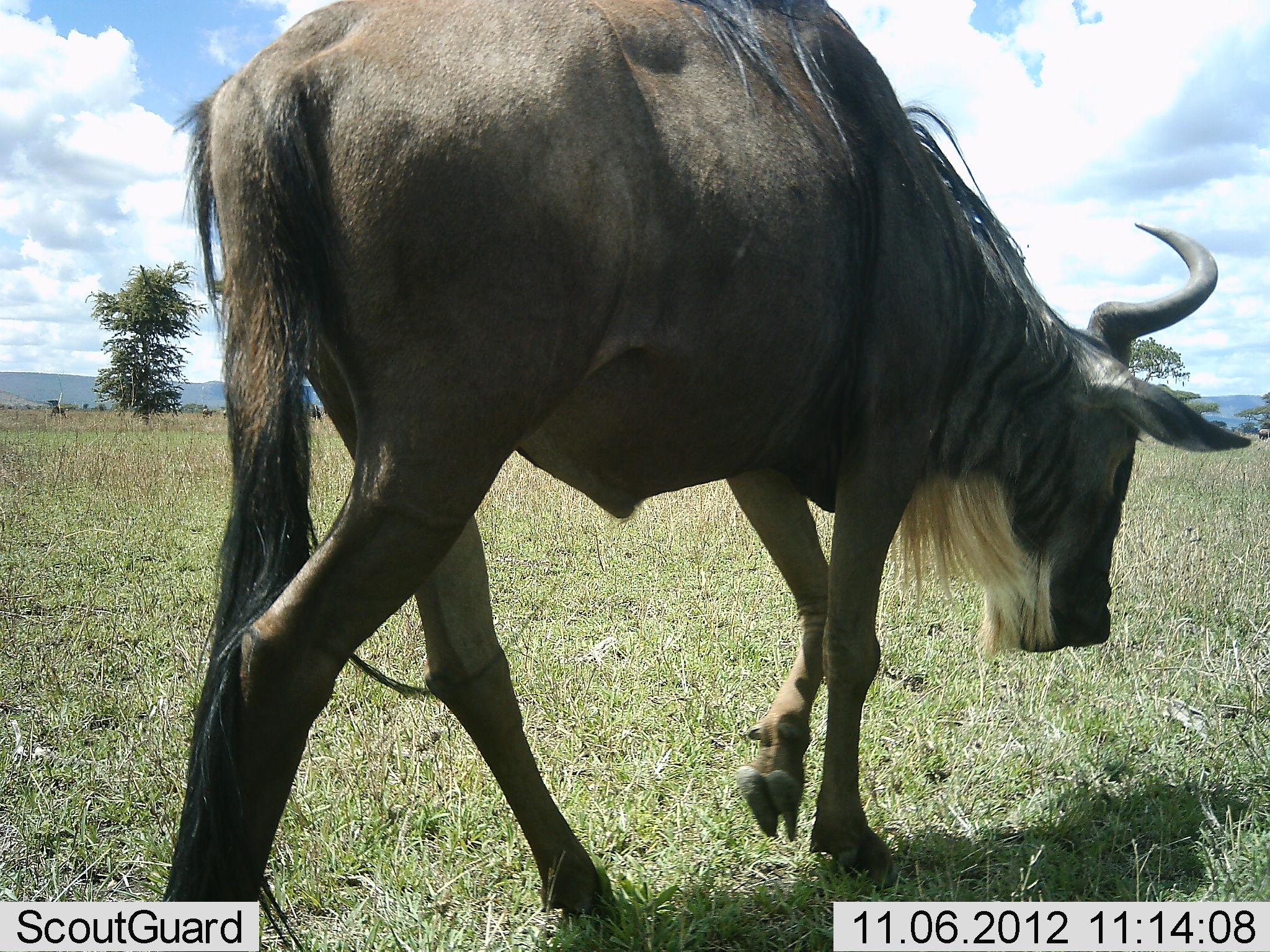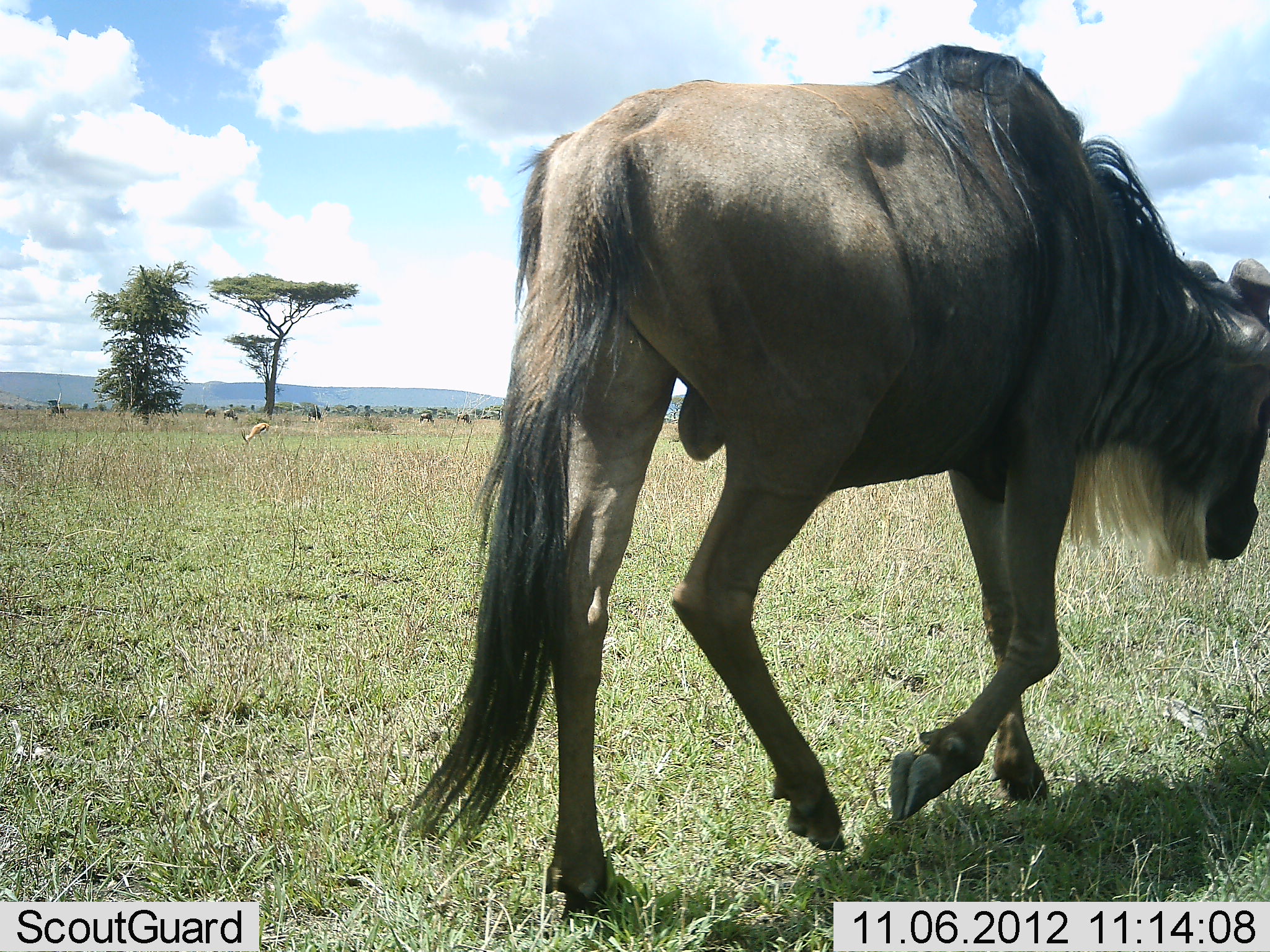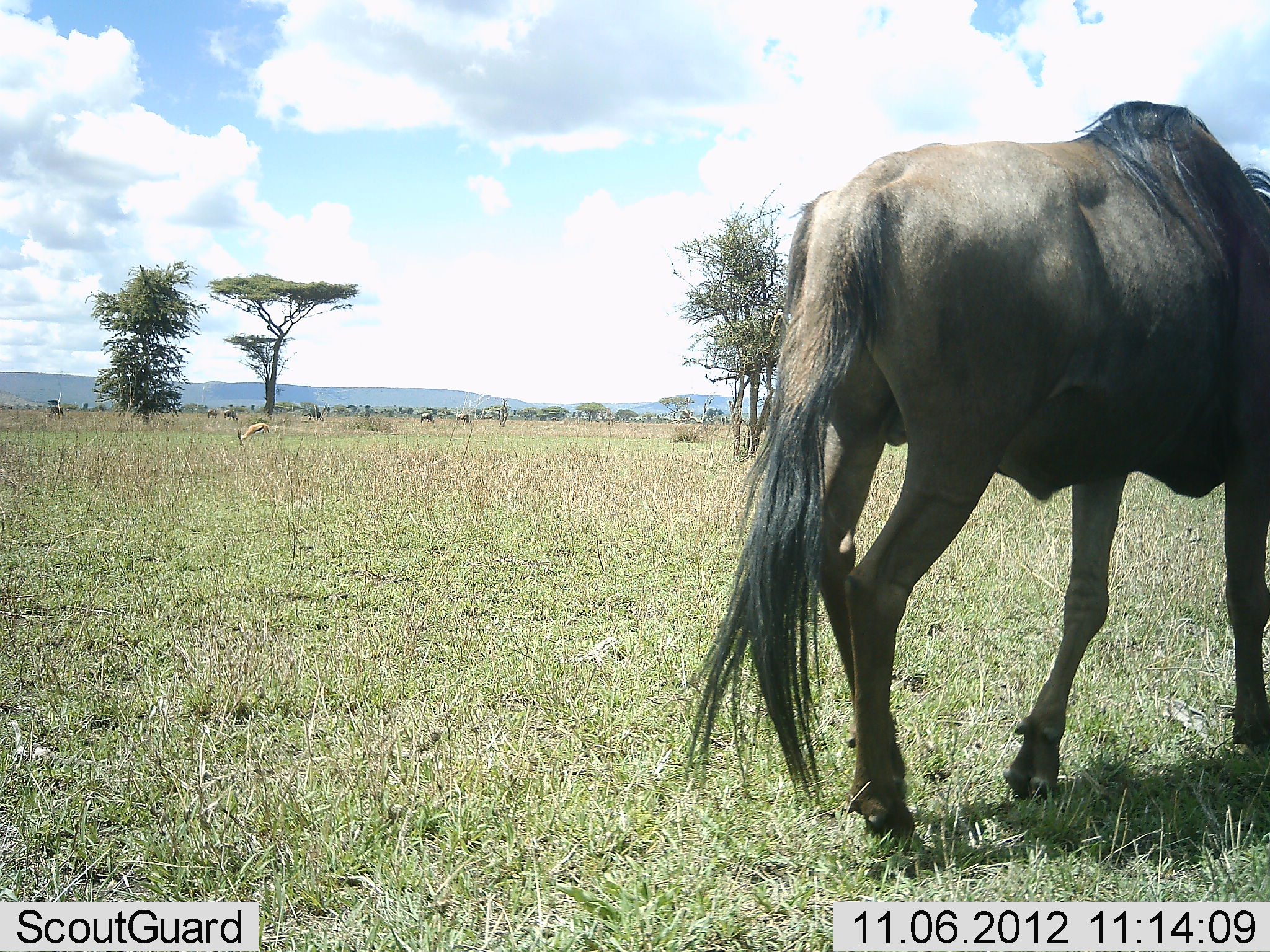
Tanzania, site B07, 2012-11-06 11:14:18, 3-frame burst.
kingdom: Animalia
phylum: Chordata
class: Mammalia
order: Artiodactyla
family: Bovidae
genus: Connochaetes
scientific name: Connochaetes taurinus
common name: blue wildebeest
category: wildebeest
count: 1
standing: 6%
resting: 0%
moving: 100%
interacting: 0%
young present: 0%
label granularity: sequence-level